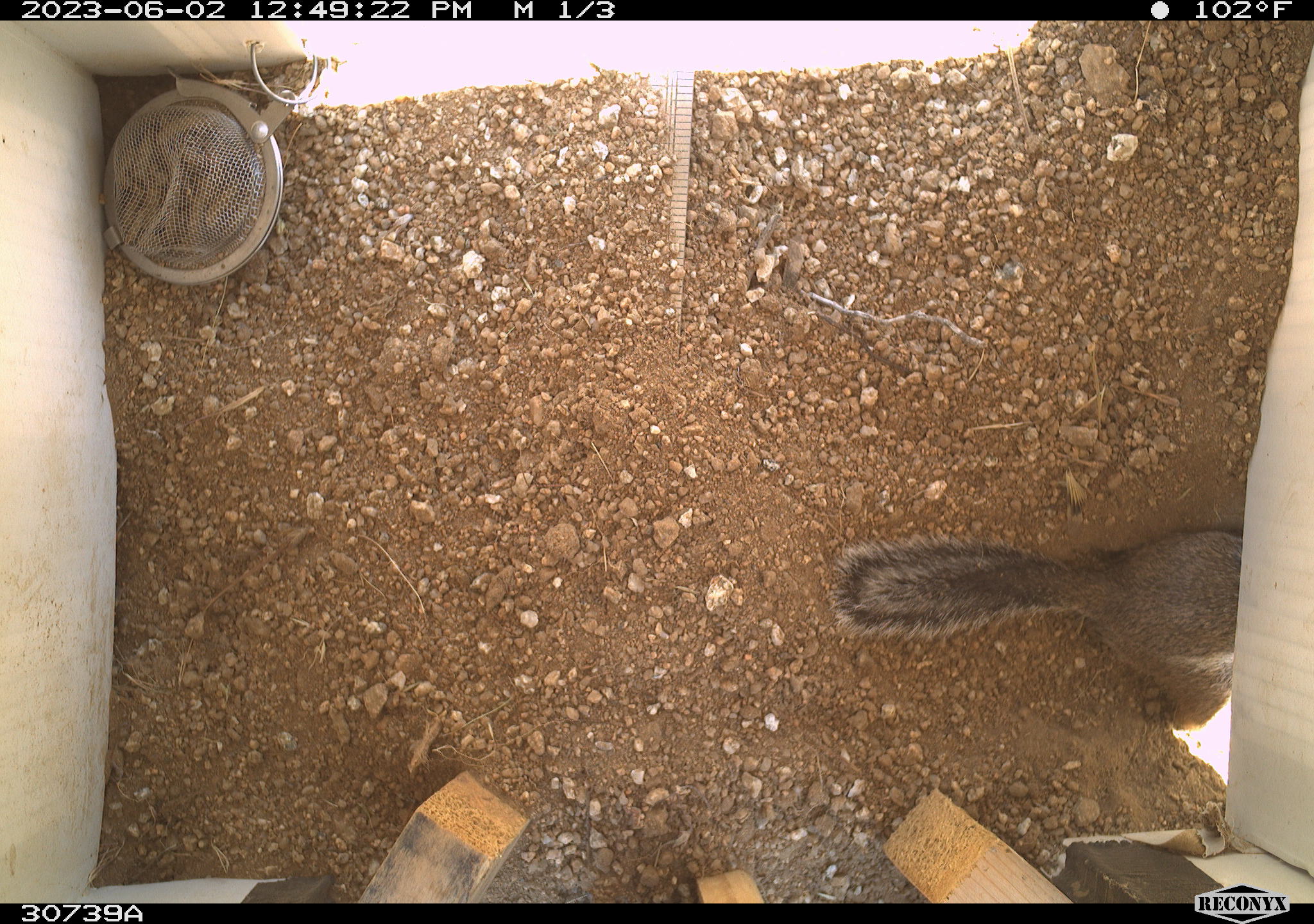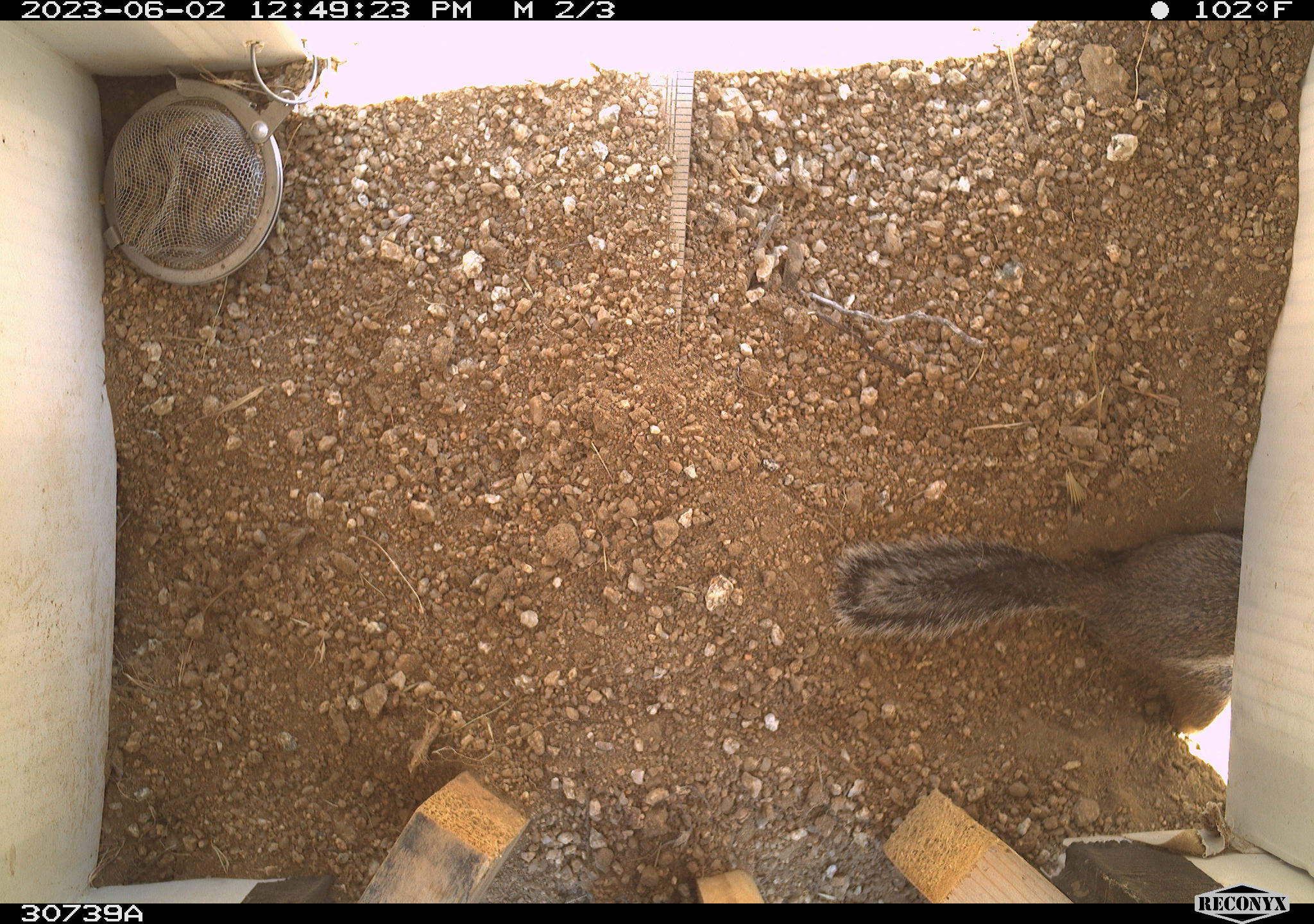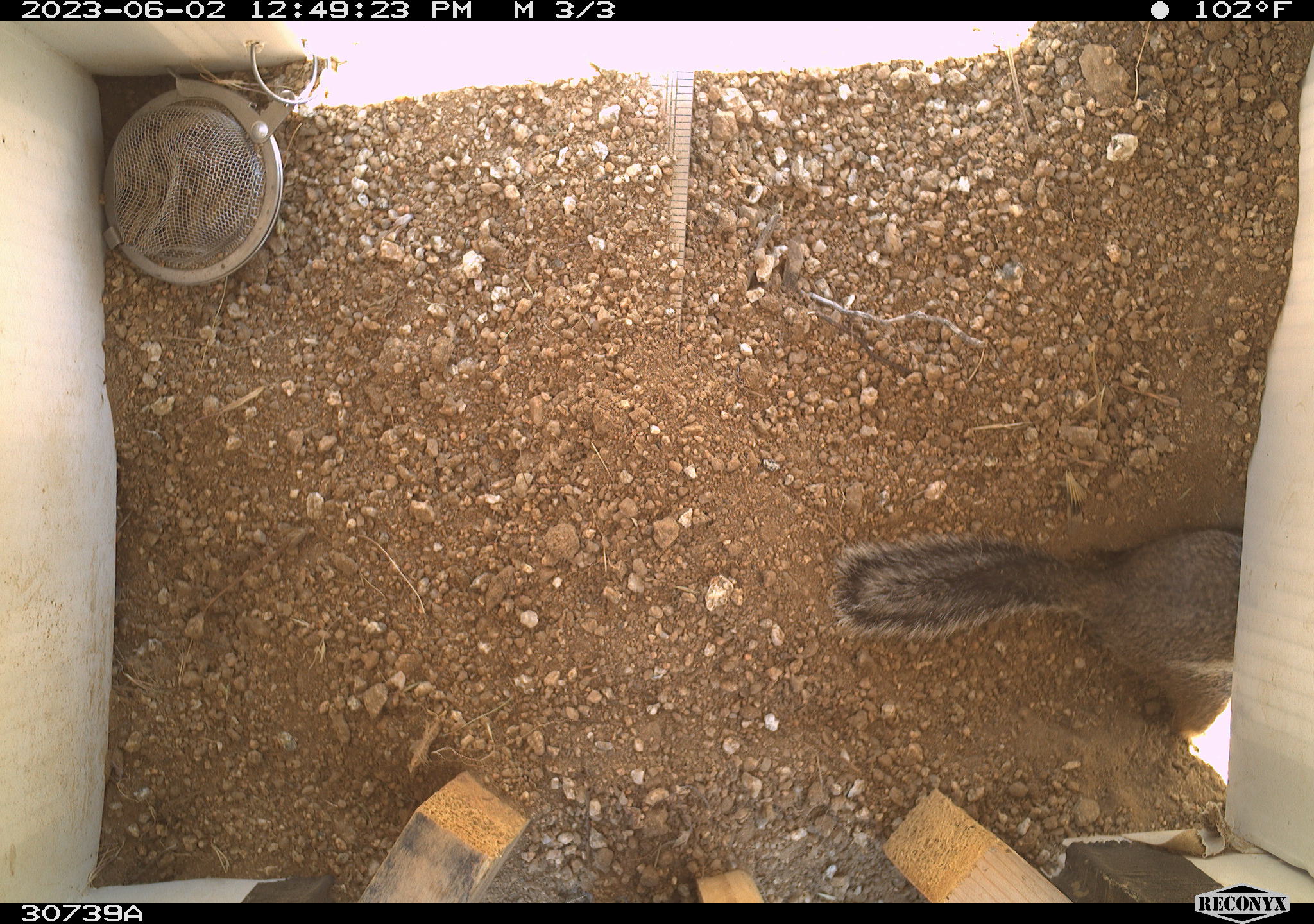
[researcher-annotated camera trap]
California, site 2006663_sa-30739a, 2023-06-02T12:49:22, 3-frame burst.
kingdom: Animalia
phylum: Chordata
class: Mammalia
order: Rodentia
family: Sciuridae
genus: Ammospermophilus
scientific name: Ammospermophilus leucurus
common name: white-tailed antelope squirrel